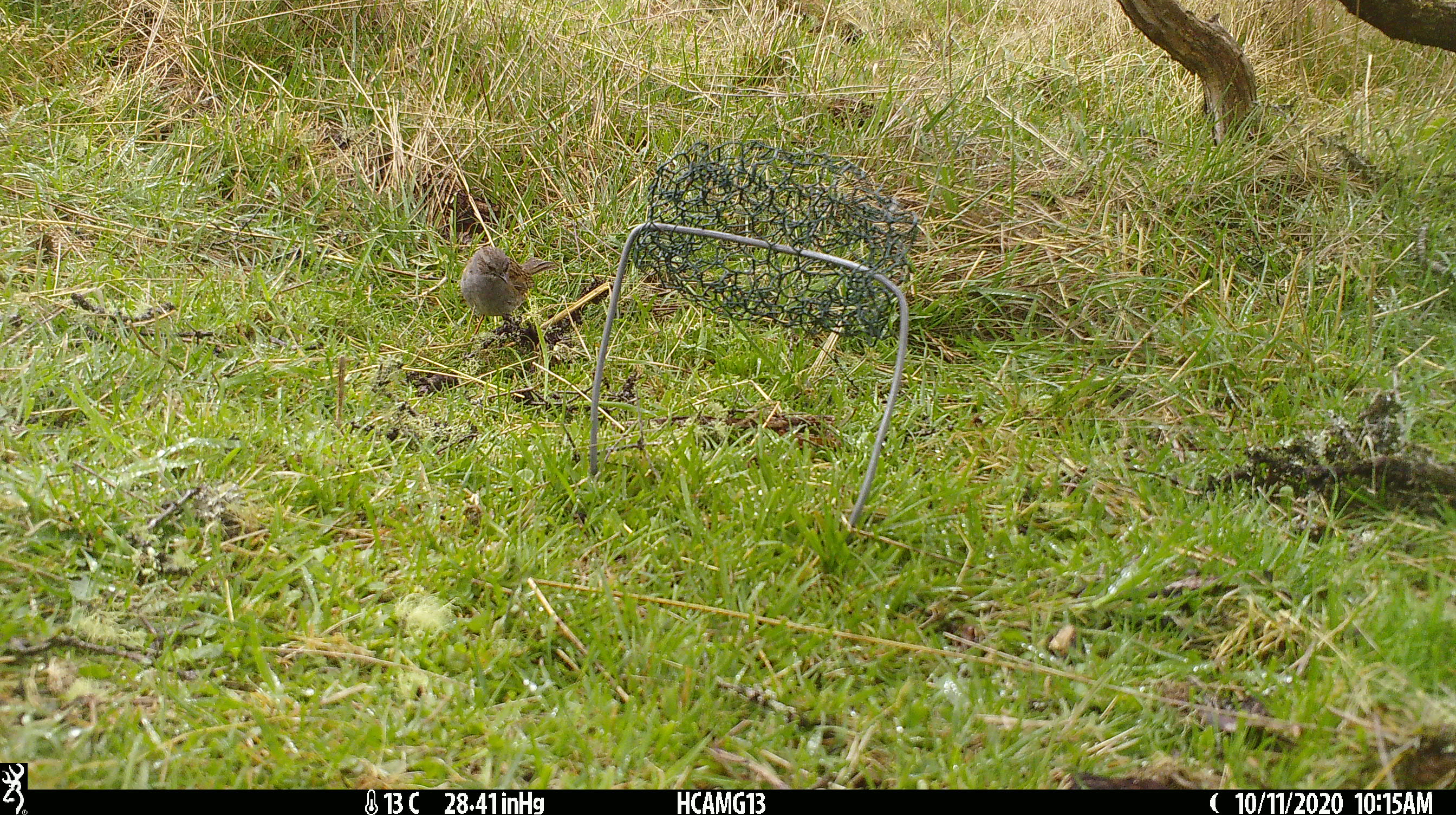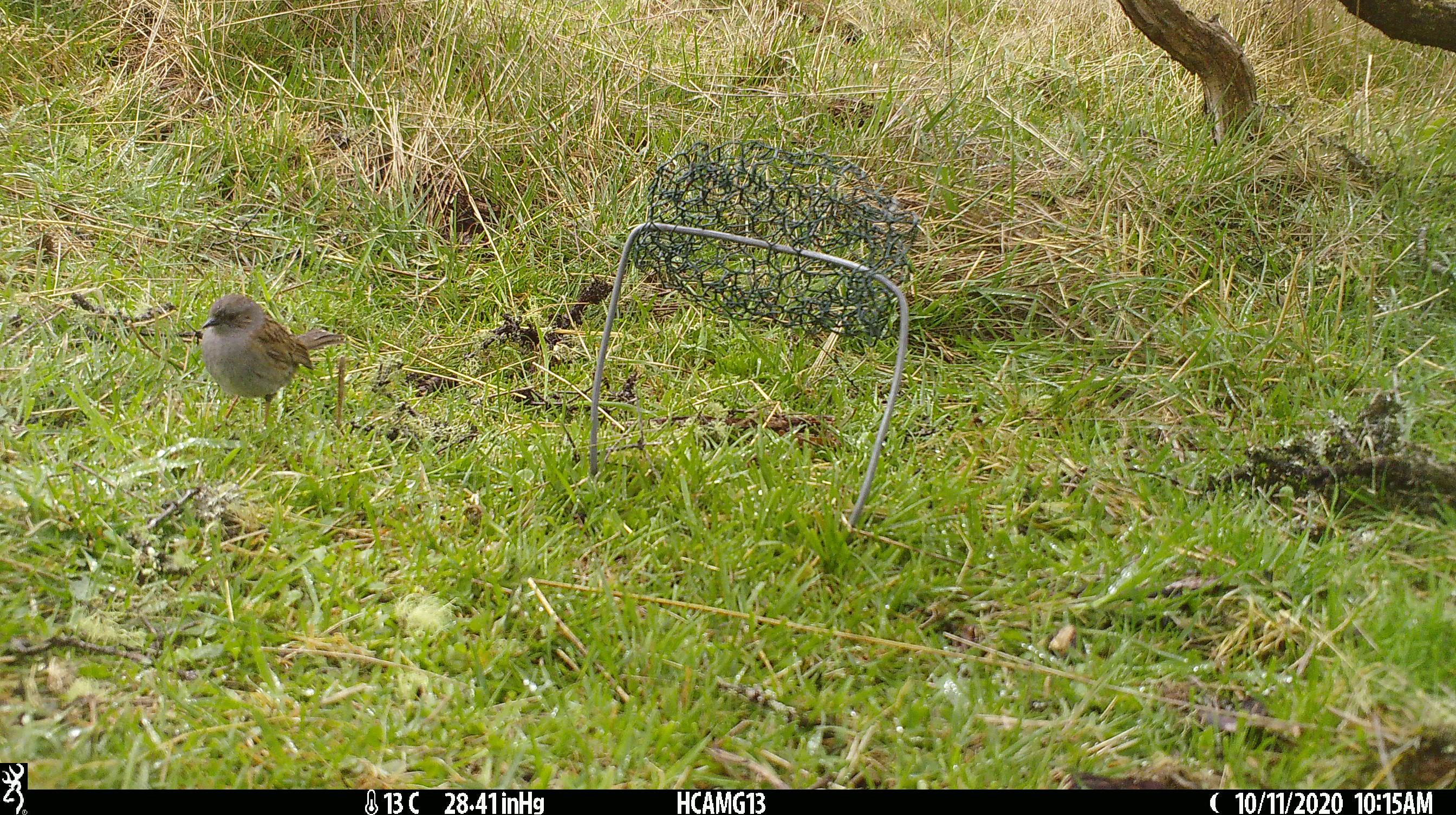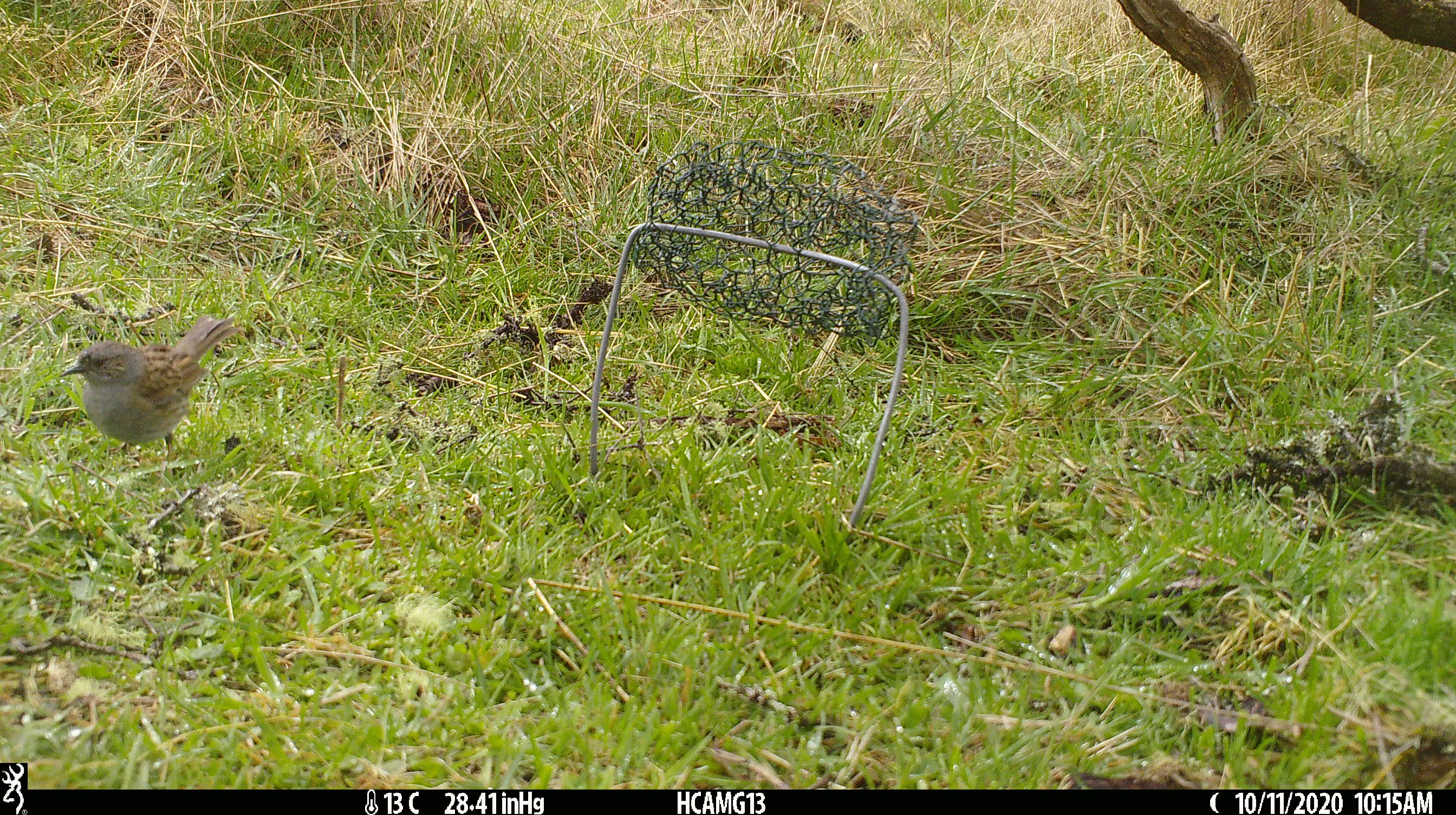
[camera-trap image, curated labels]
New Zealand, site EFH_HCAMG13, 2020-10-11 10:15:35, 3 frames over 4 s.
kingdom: Animalia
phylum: Chordata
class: Aves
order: Passeriformes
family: Prunellidae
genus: Prunella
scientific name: Prunella modularis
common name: dunnock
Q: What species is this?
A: Dunnock (Prunella modularis).